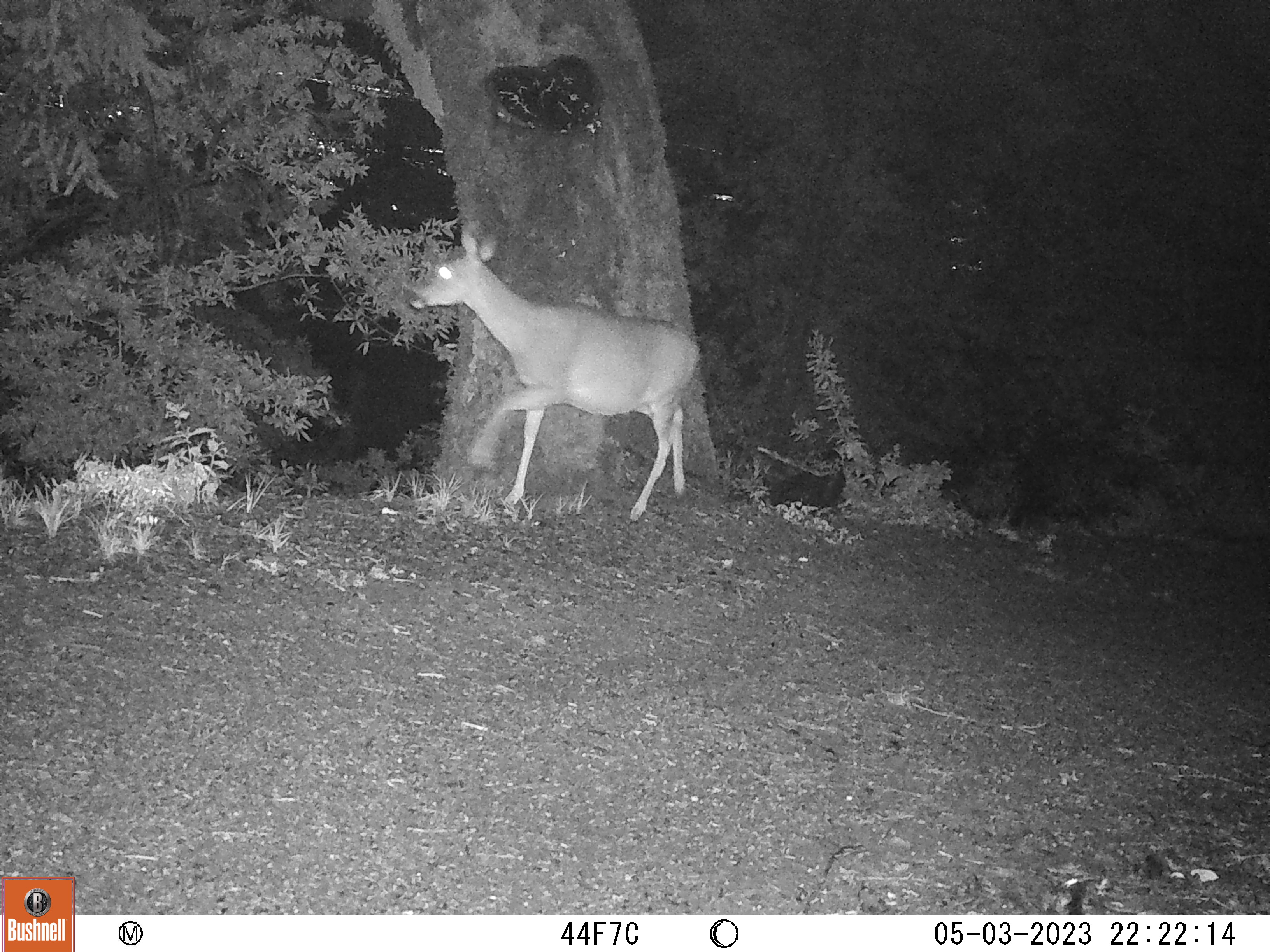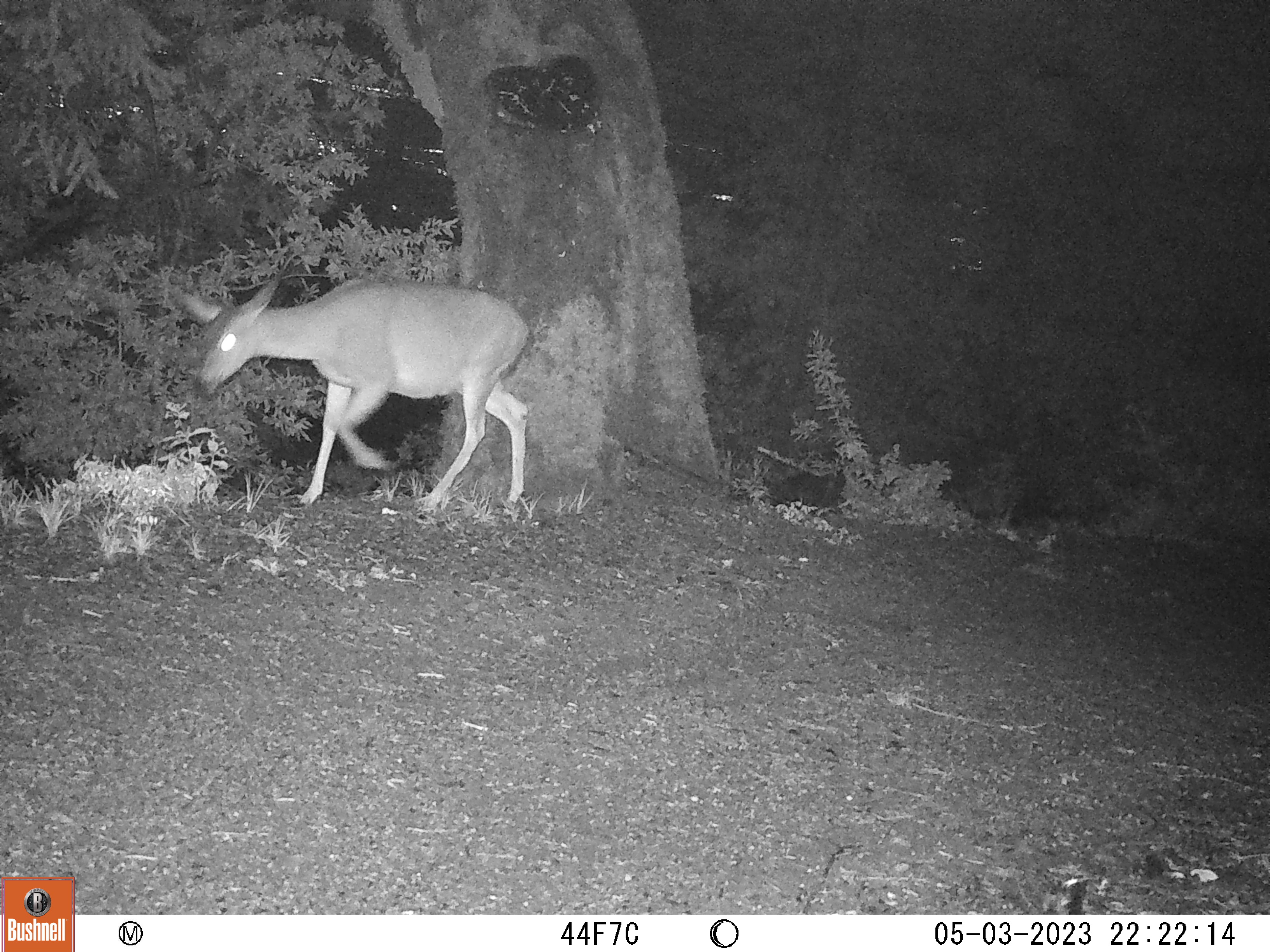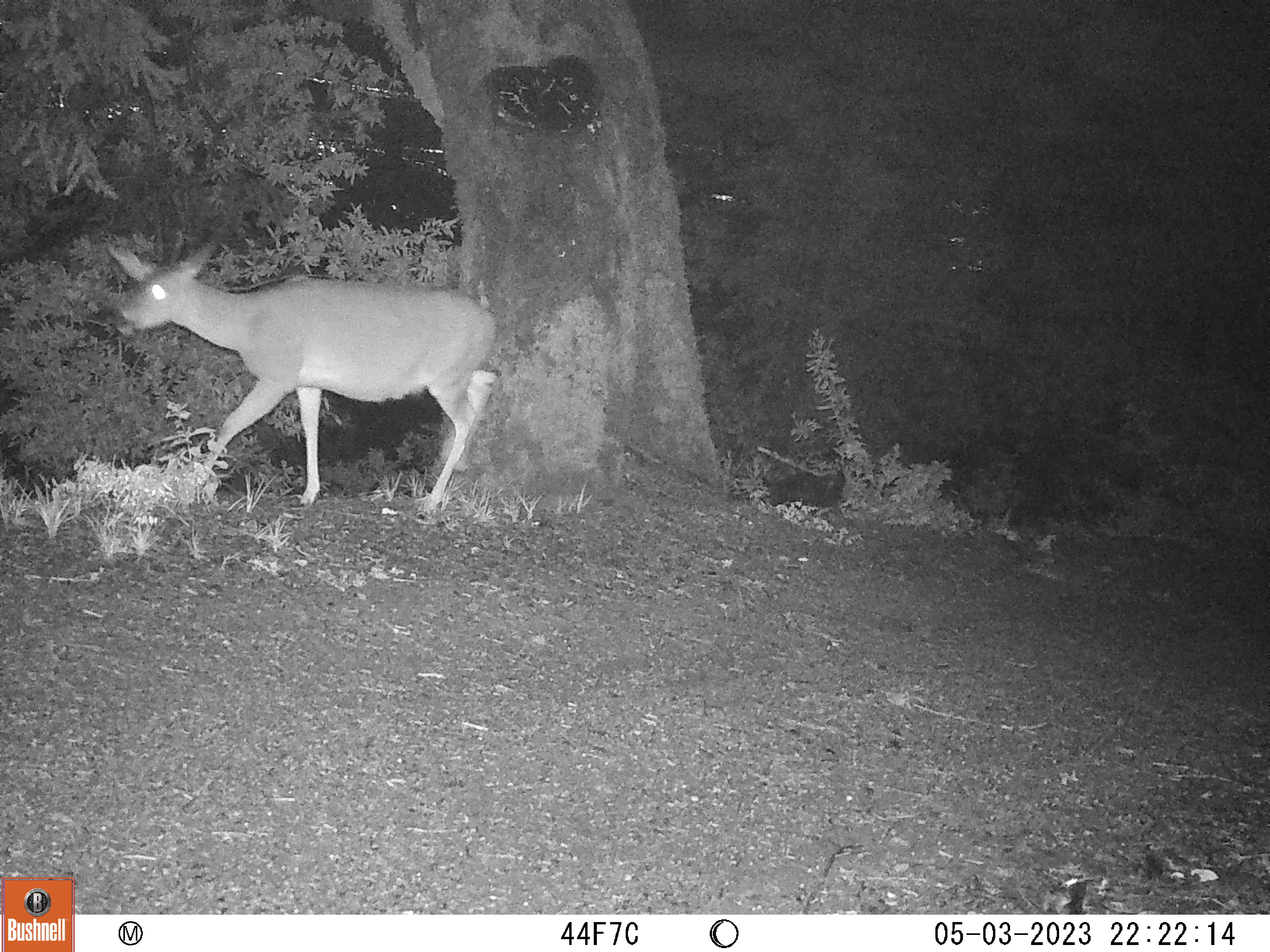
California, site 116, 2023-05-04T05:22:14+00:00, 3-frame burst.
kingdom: Animalia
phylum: Chordata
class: Mammalia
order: Artiodactyla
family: Cervidae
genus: Odocoileus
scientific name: Odocoileus hemionus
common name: mule deer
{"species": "mule deer (Odocoileus hemionus)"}